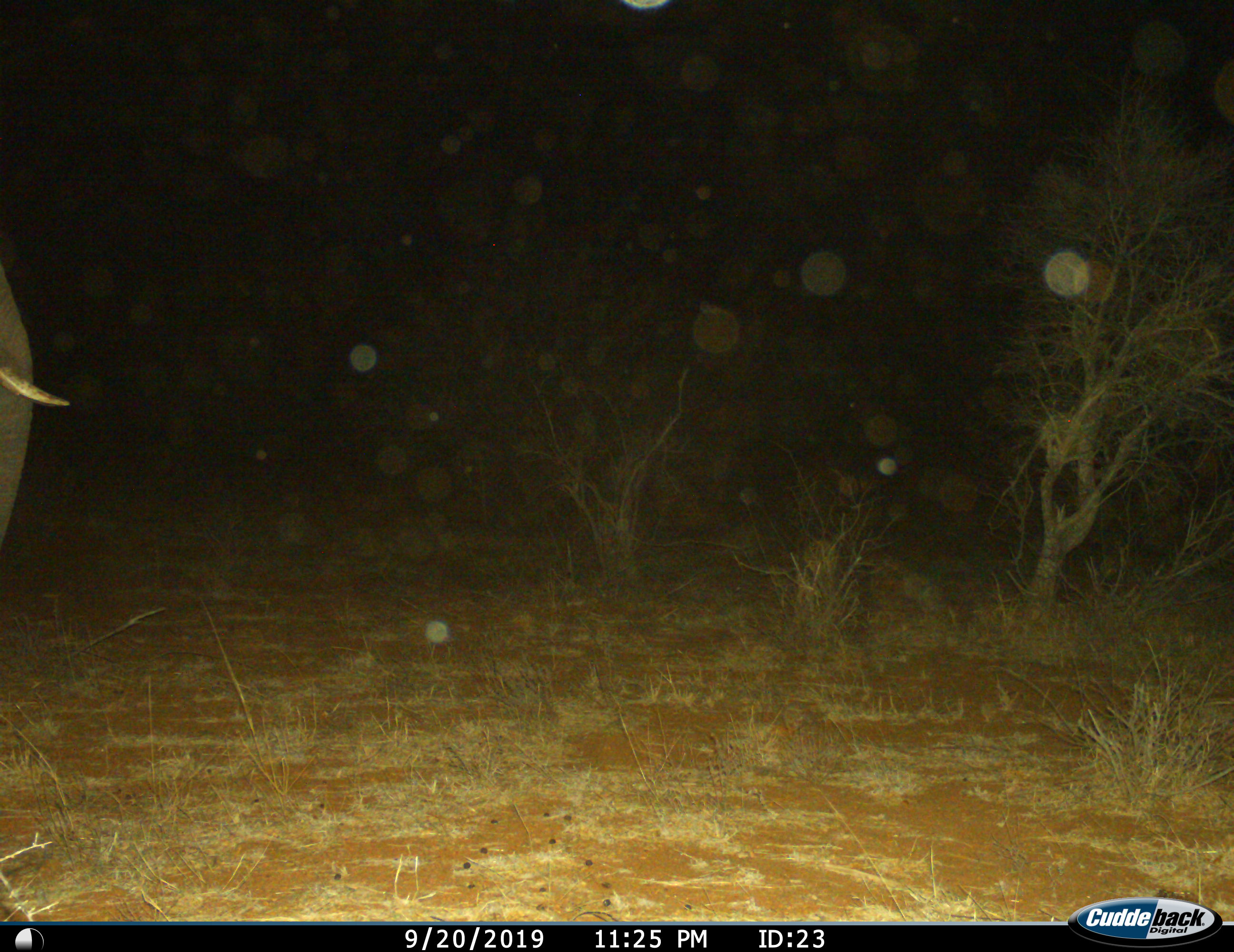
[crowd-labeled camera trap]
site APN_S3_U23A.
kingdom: Animalia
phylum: Chordata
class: Mammalia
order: Proboscidea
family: Elephantidae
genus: Loxodonta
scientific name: Loxodonta africana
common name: african bush elephant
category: elephant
Elephant (african bush elephant) (Loxodonta africana), count 1. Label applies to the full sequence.